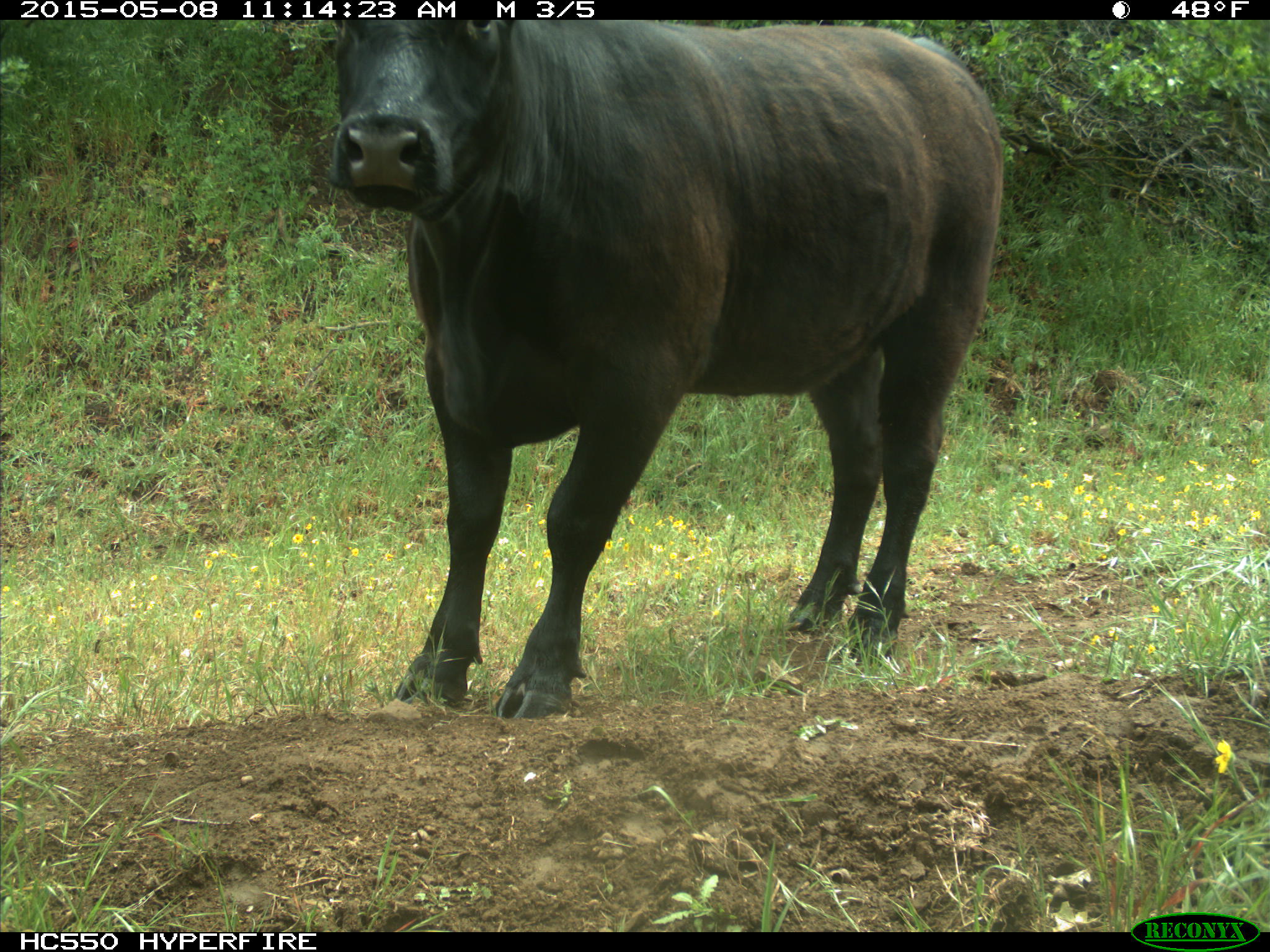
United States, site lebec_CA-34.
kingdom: Animalia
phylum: Chordata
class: Mammalia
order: Artiodactyla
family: Bovidae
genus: Bos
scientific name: Bos taurus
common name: domestic cow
Bos taurus (domestic cow).